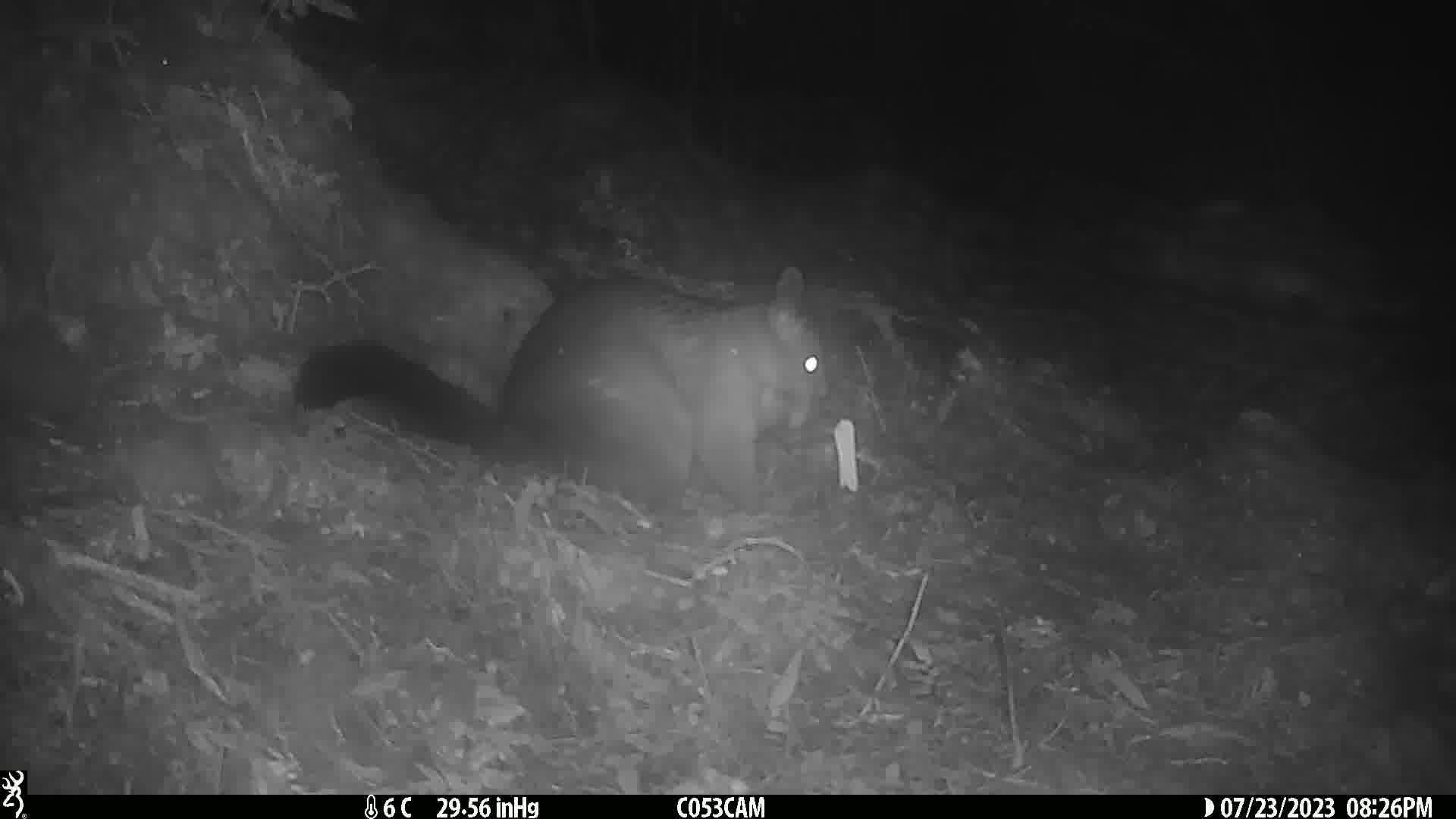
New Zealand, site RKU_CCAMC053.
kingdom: Animalia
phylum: Chordata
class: Mammalia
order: Diprotodontia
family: Phalangeridae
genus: Trichosurus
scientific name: Trichosurus vulpecula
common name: common brushtail possum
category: possum